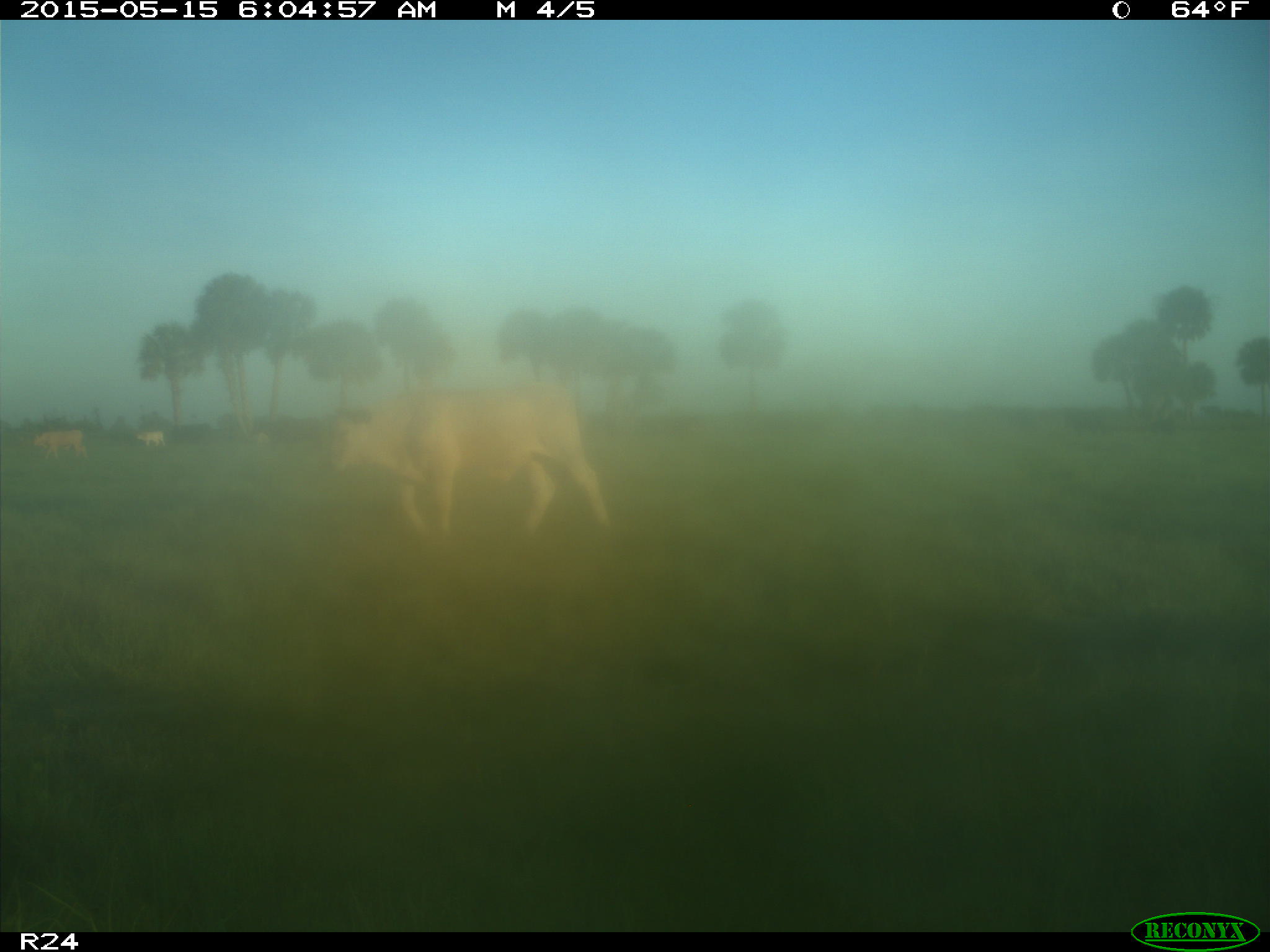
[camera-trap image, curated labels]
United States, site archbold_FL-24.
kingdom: Animalia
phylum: Chordata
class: Mammalia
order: Artiodactyla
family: Bovidae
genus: Bos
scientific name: Bos taurus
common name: domestic cow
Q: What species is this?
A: Bos taurus (domestic cow).